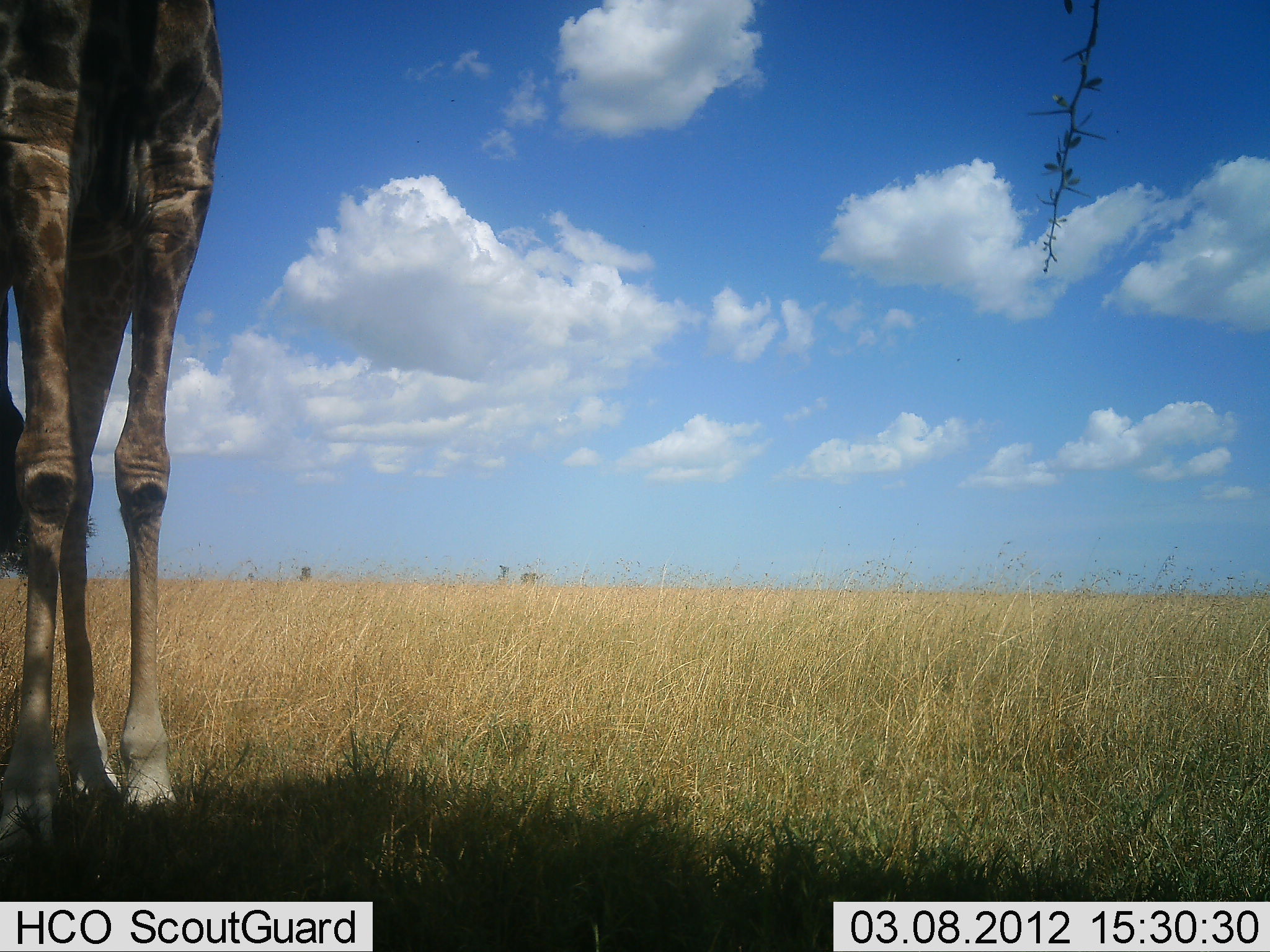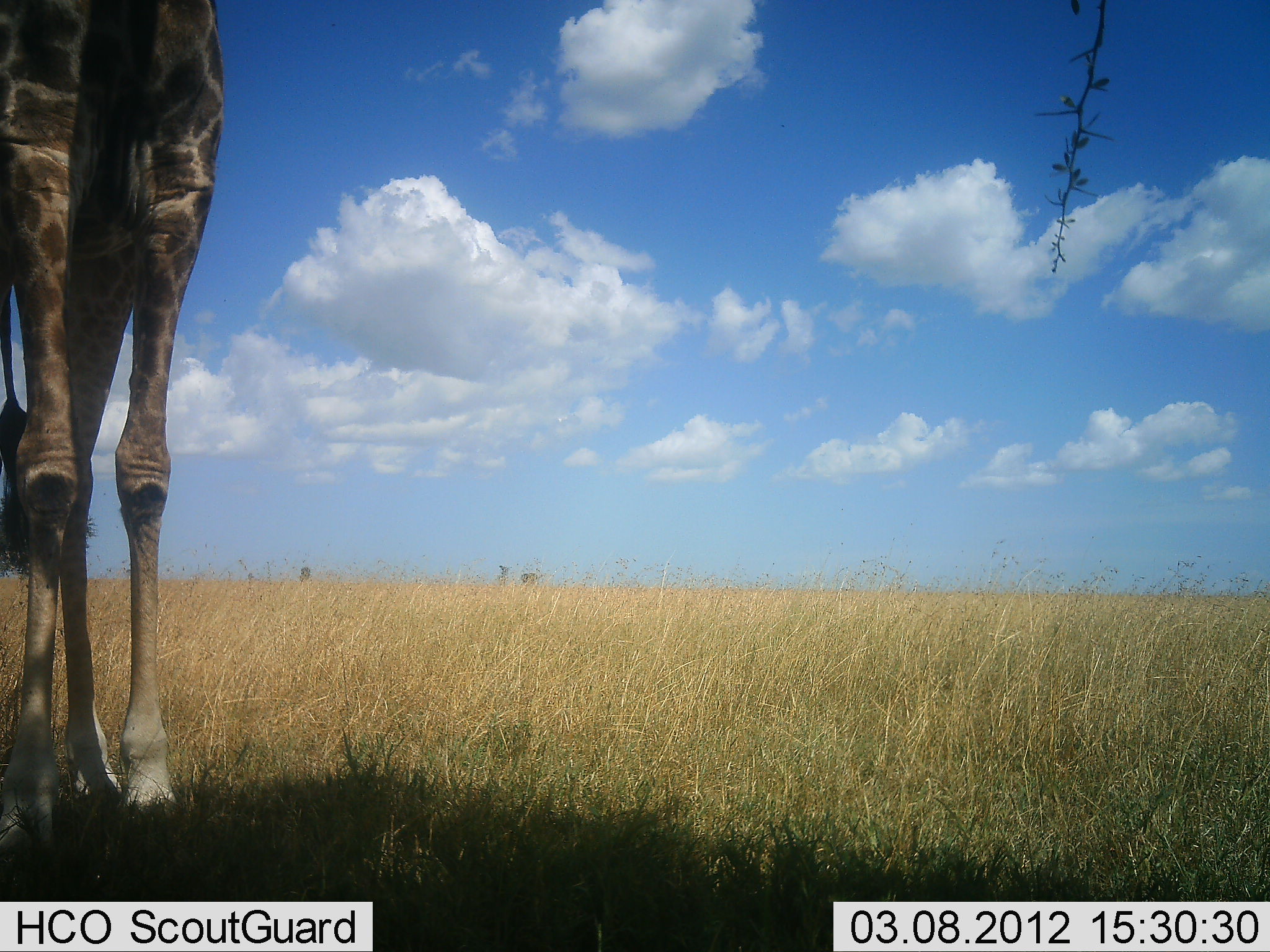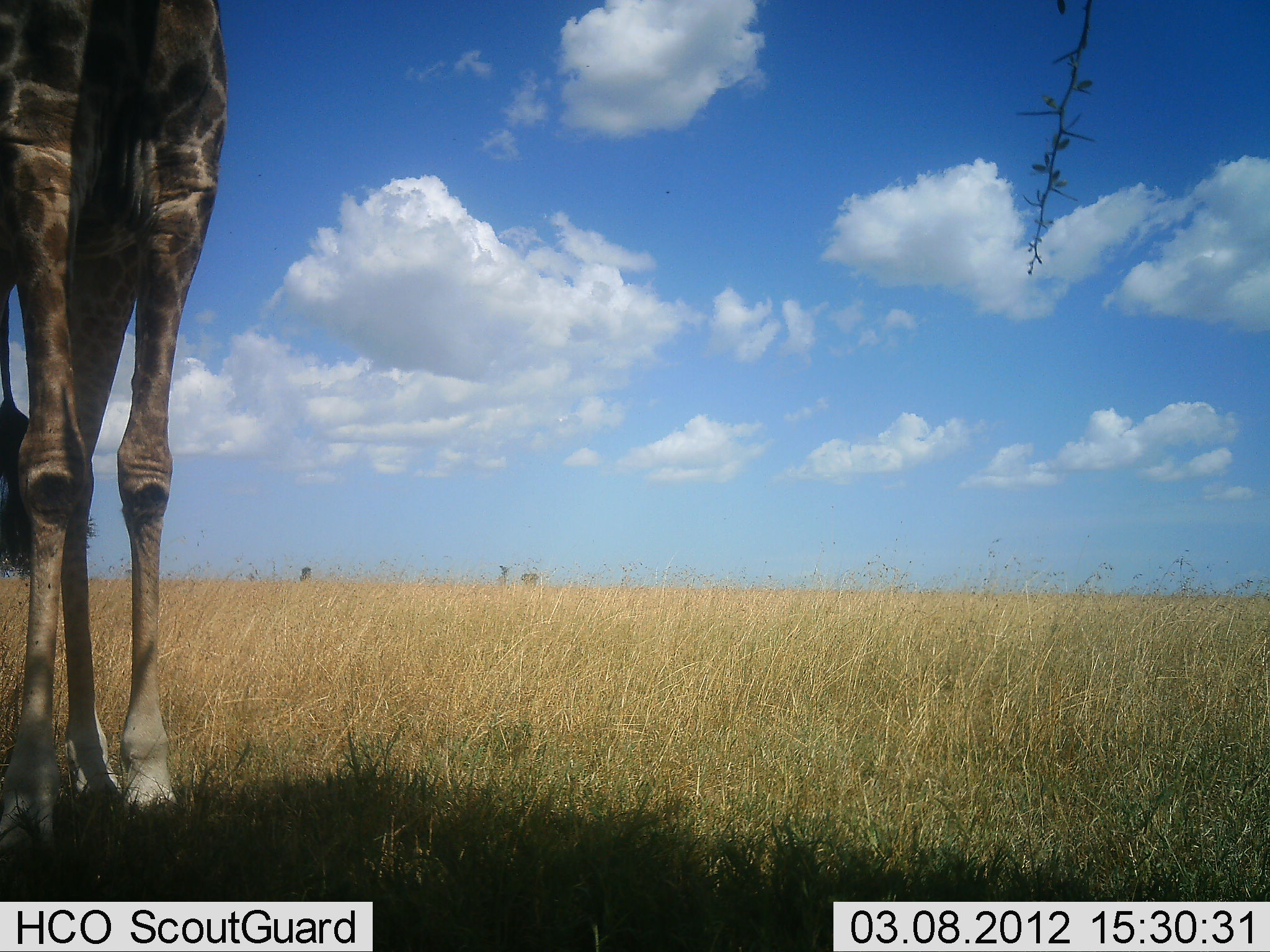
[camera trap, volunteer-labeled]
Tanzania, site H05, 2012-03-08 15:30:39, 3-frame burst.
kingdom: Animalia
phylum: Chordata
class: Mammalia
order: Artiodactyla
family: Giraffidae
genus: Giraffa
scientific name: Giraffa camelopardalis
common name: giraffe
Giraffe (Giraffa camelopardalis), count 1. Behavior (volunteer vote fractions): standing 85%, resting 0%, moving 4%, interacting 0%. Young present (vote fraction): 0%. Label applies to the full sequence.